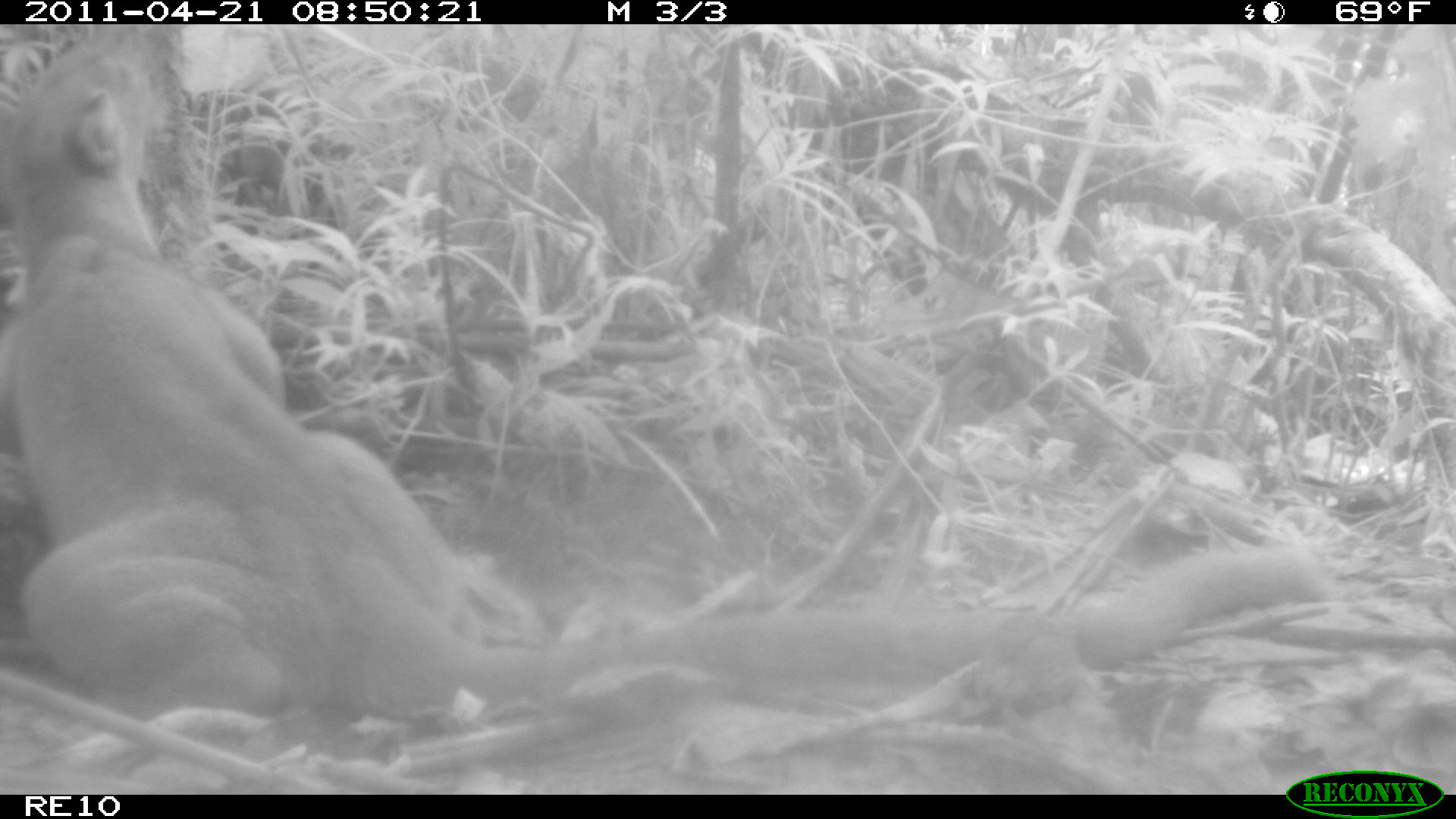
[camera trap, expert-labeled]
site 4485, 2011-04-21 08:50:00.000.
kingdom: Animalia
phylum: Chordata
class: Mammalia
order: Carnivora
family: Eupleridae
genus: Cryptoprocta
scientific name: Cryptoprocta ferox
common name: fossa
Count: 1.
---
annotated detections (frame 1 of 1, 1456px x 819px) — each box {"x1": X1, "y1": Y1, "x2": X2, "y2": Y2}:
cryptoprocta ferox: {"x1": 0, "y1": 20, "x2": 1341, "y2": 714}